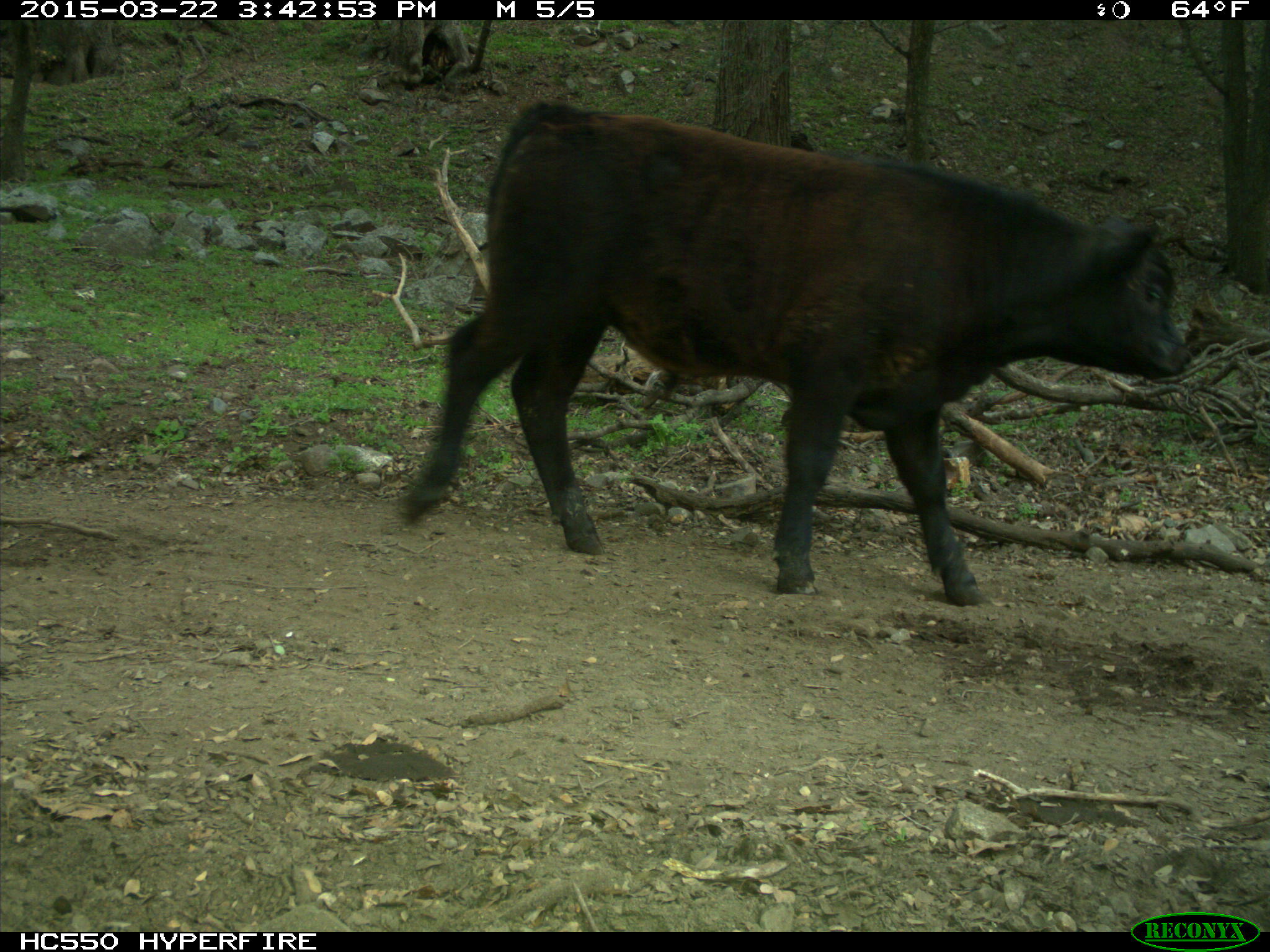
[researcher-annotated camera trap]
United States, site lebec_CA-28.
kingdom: Animalia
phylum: Chordata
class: Mammalia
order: Artiodactyla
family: Bovidae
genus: Bos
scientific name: Bos taurus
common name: domestic cow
Bos taurus (domestic cow).